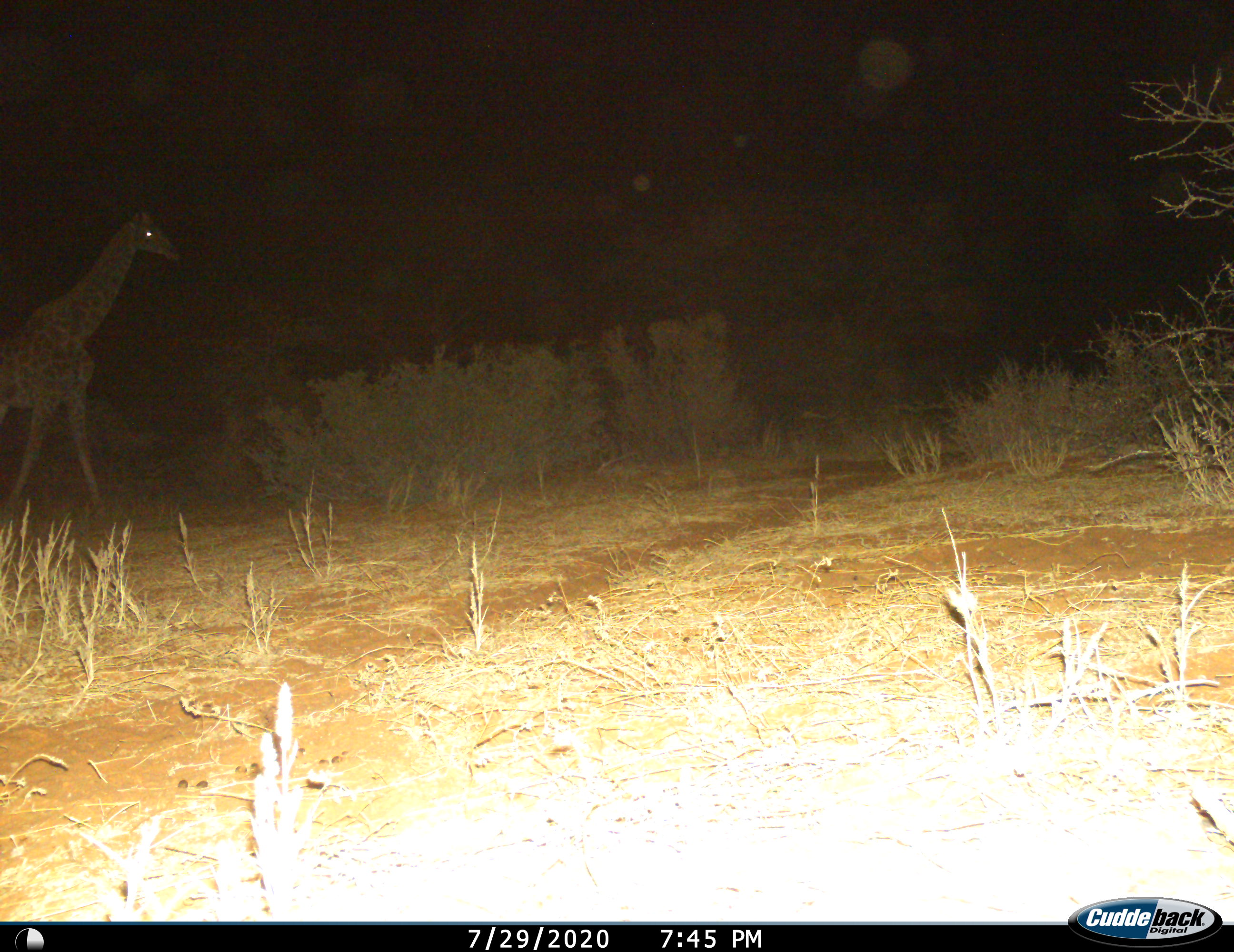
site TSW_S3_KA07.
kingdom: Animalia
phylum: Chordata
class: Mammalia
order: Artiodactyla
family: Giraffidae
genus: Giraffa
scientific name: Giraffa camelopardalis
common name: giraffe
Giraffe (Giraffa camelopardalis), count 1. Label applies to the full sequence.